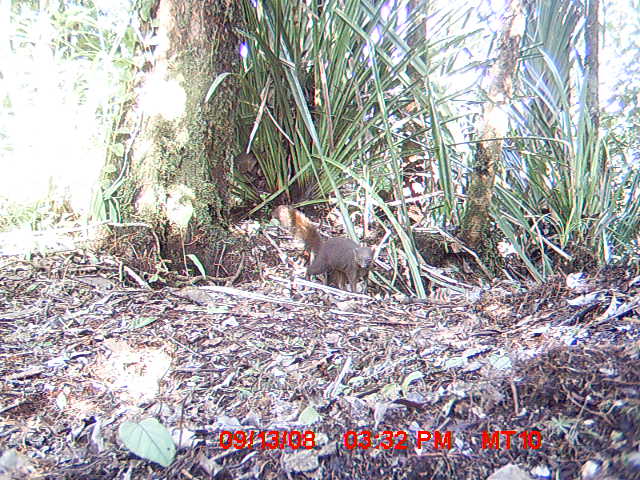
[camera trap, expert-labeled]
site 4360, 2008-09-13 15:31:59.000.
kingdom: Animalia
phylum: Chordata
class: Mammalia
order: Carnivora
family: Eupleridae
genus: Salanoia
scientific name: Salanoia concolor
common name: brown-tailed vontsira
Salanoia concolor (brown-tailed vontsira), count 1.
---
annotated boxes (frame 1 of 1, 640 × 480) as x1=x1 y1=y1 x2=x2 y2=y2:
salanoia concolor: x1=272 y1=205 x2=377 y2=290